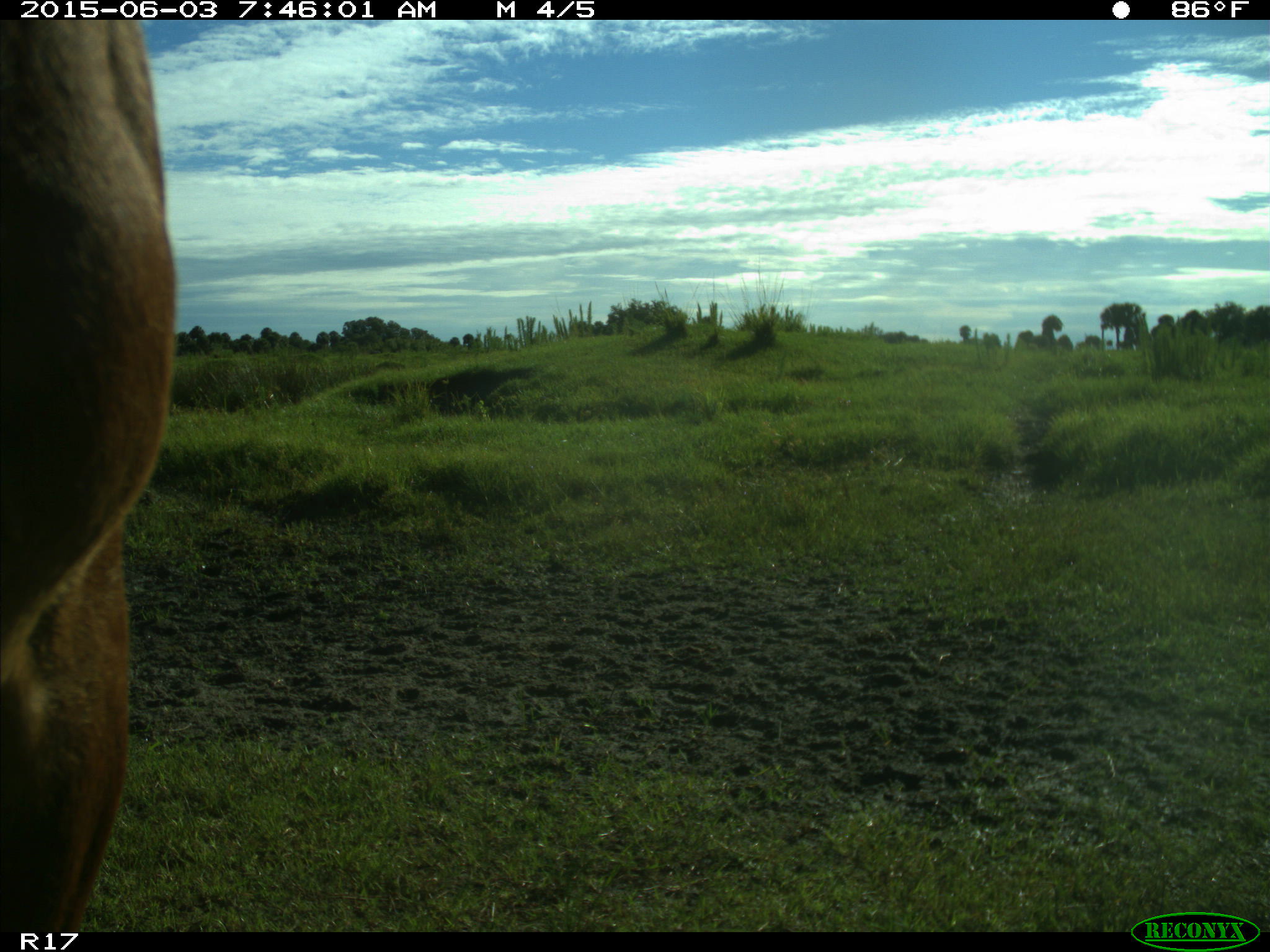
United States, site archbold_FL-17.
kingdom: Animalia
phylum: Chordata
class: Mammalia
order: Artiodactyla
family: Bovidae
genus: Bos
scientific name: Bos taurus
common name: domestic cow